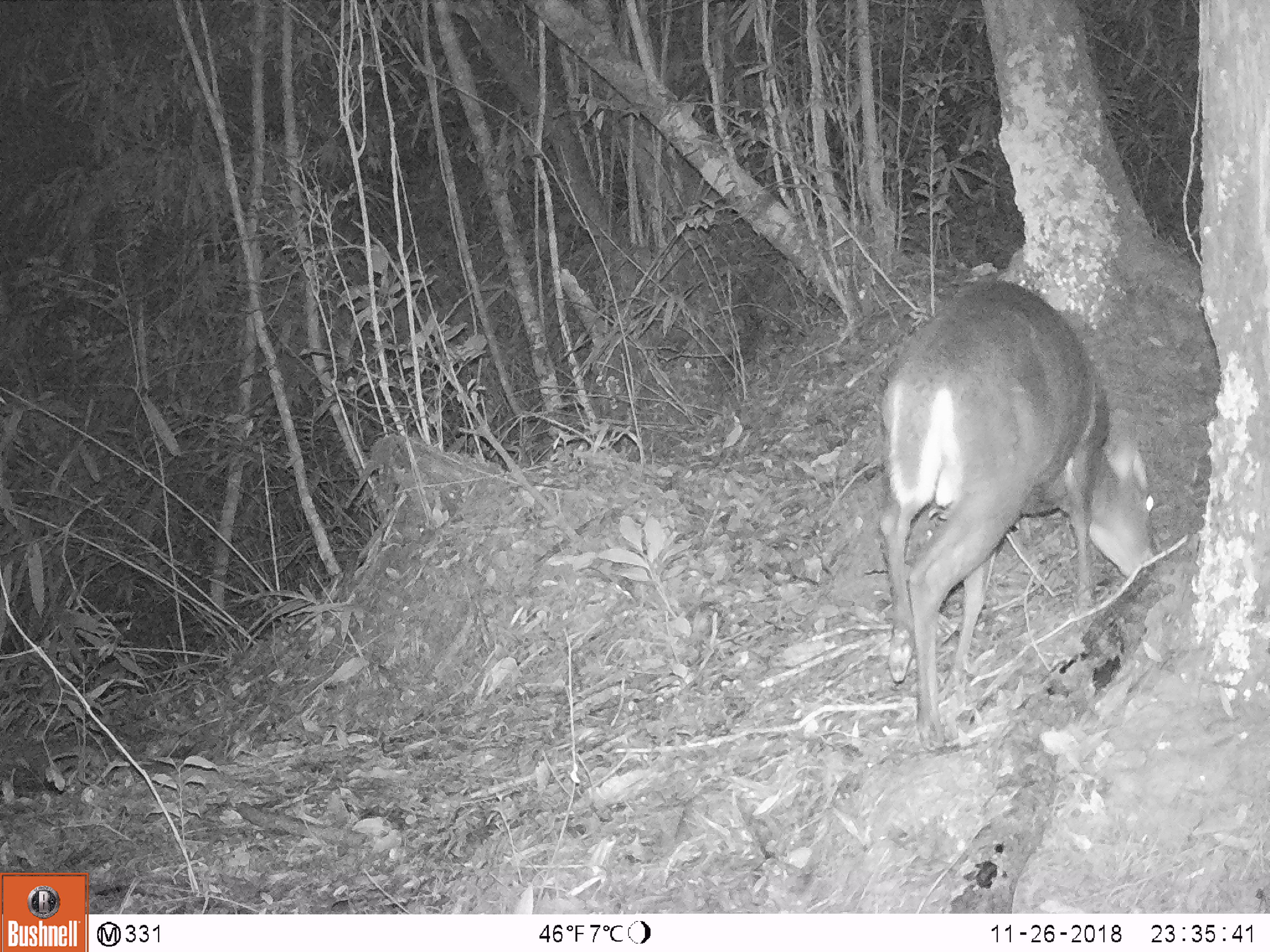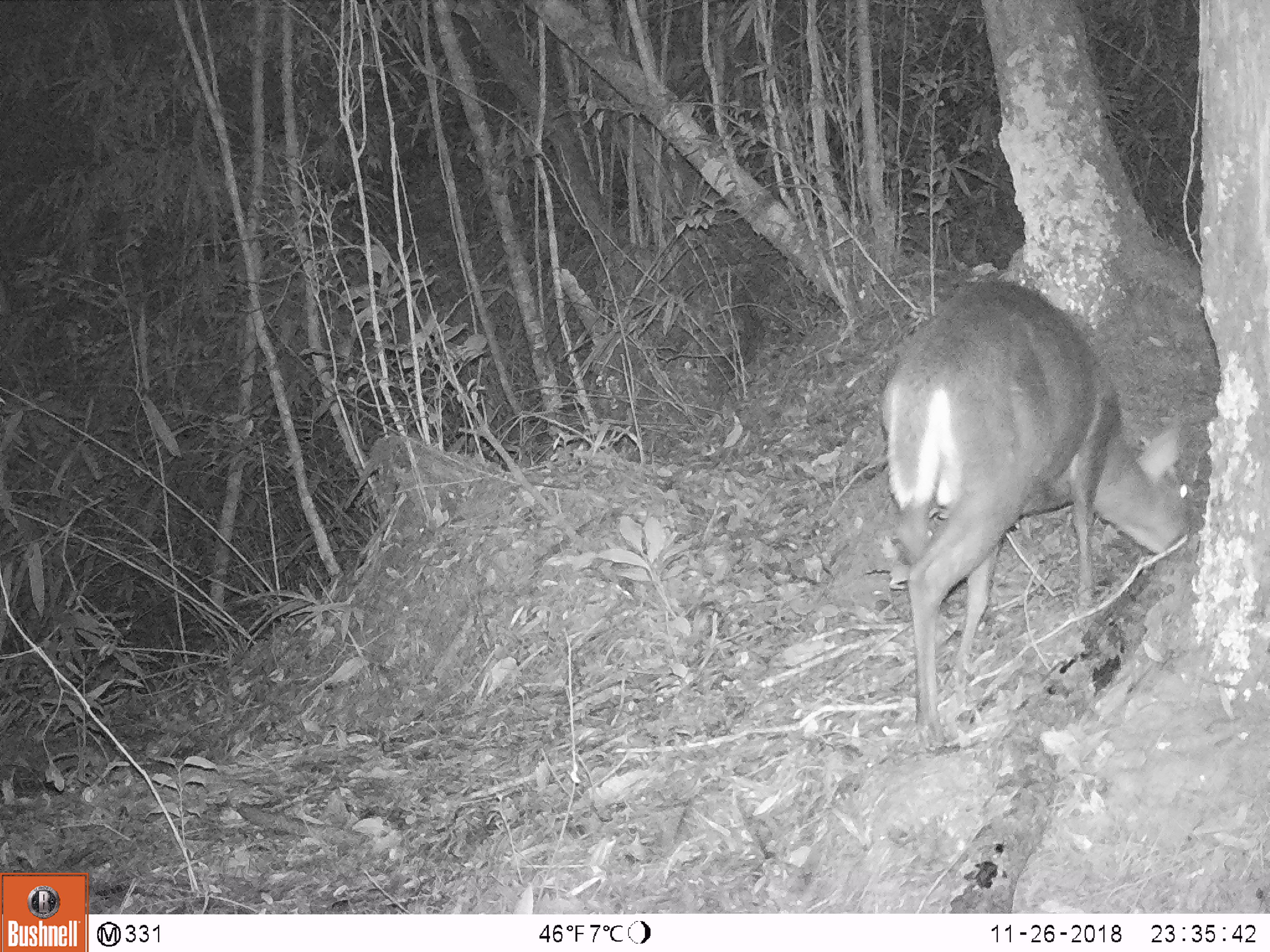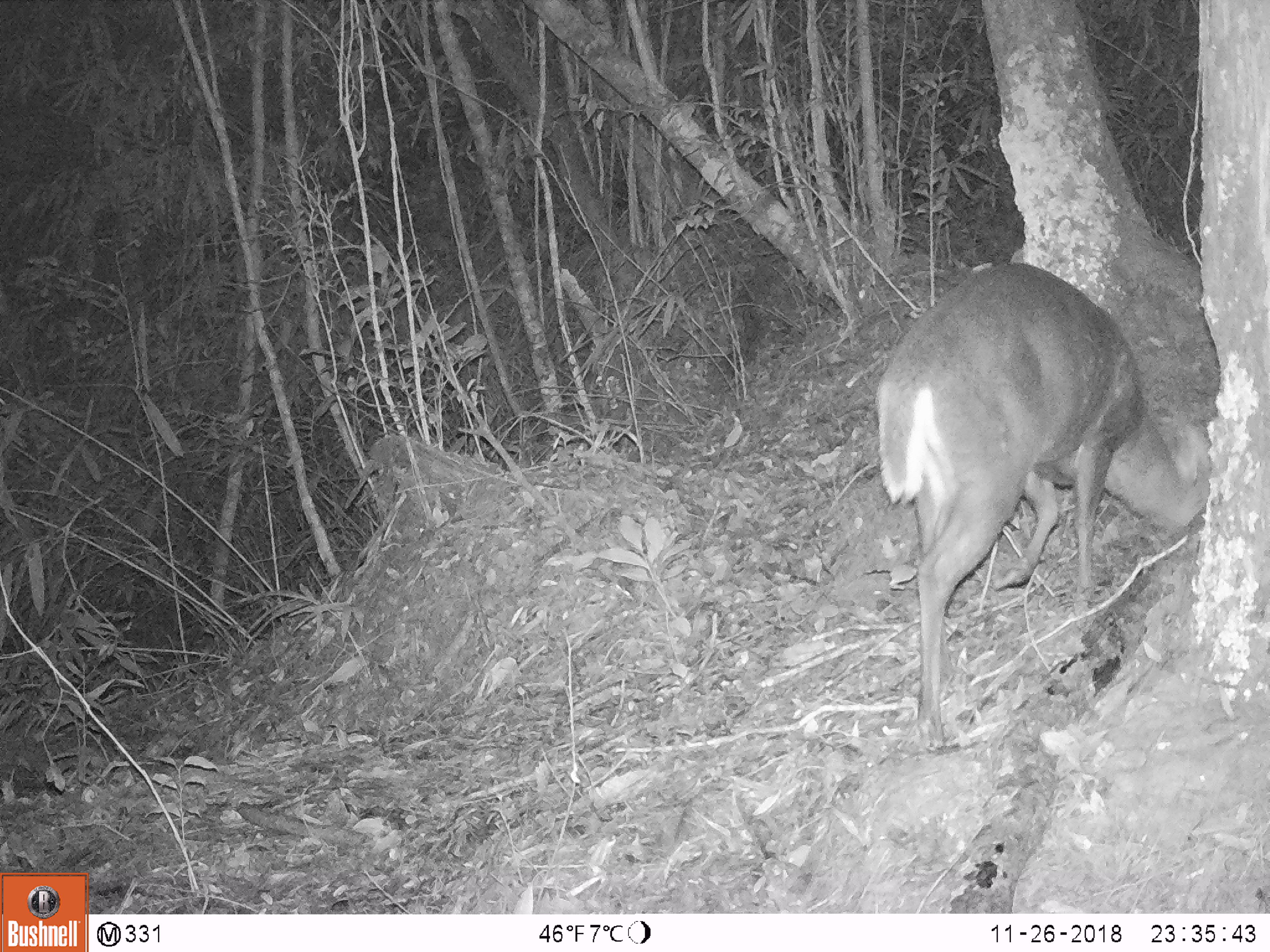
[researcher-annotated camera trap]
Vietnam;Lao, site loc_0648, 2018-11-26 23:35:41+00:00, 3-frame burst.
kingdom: Animalia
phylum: Chordata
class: Mammalia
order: Artiodactyla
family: Cervidae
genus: Muntiacus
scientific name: Muntiacus rooseveltorum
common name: roosevelt's muntjac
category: roosevelts muntjac group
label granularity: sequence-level